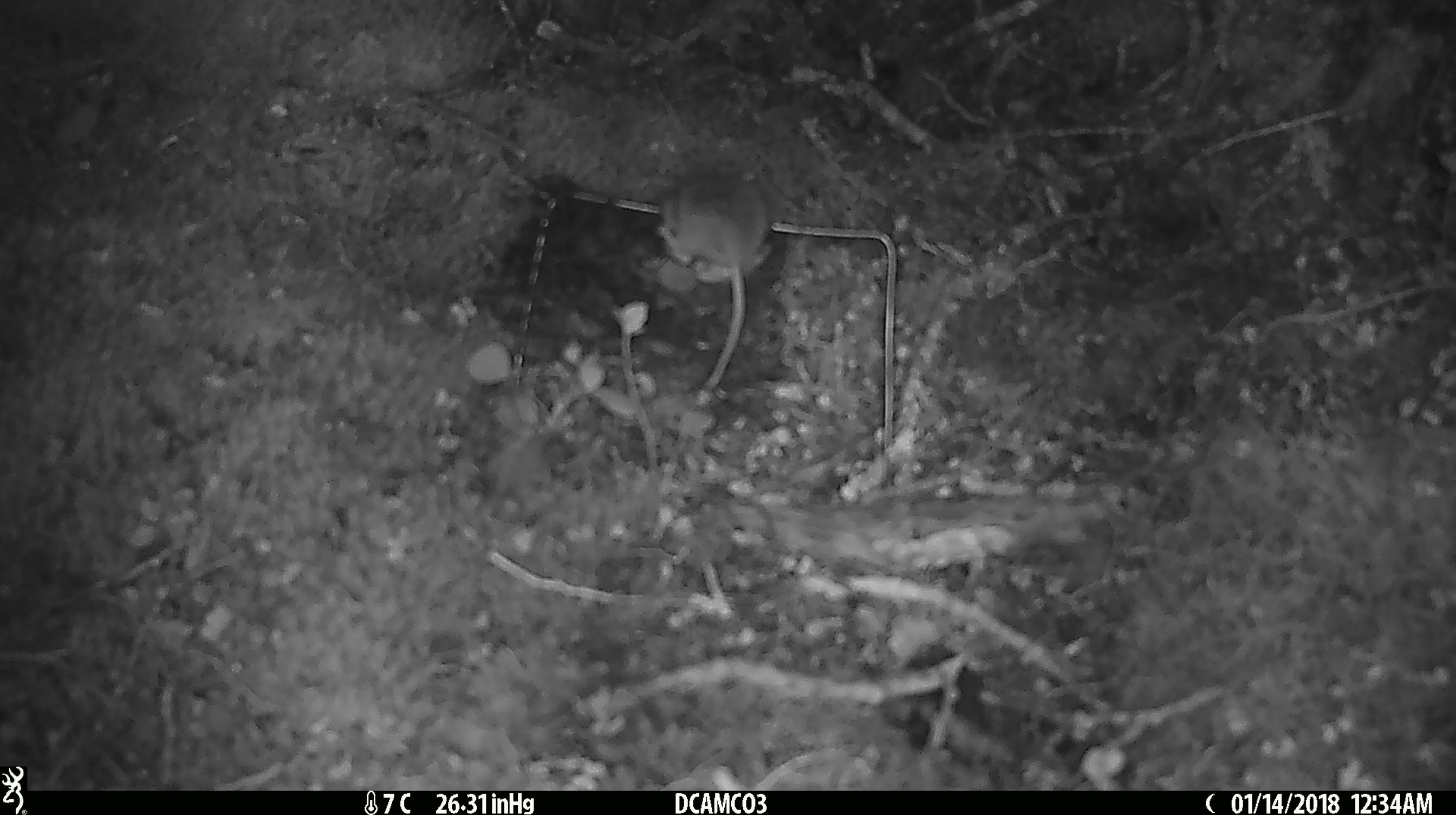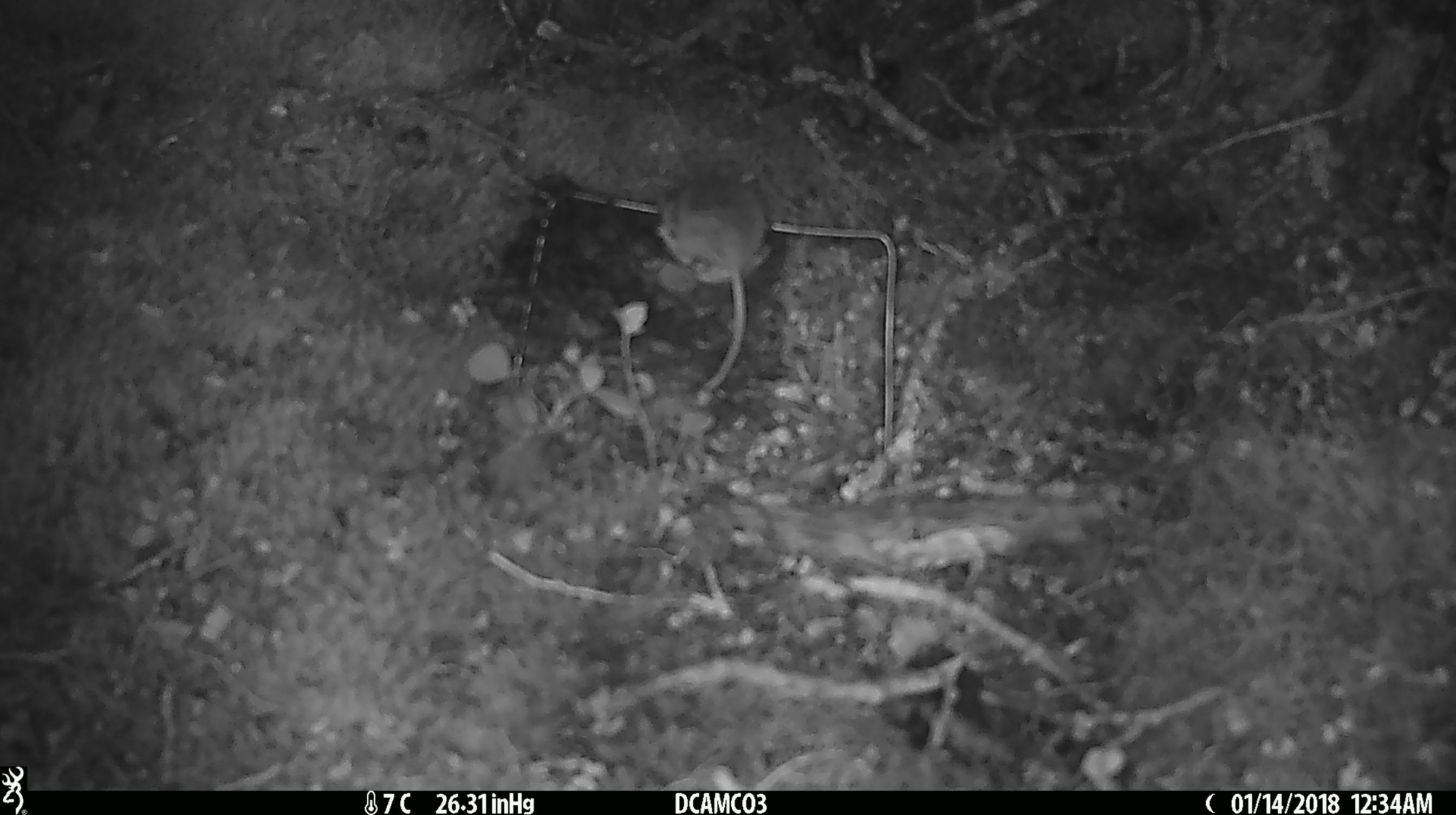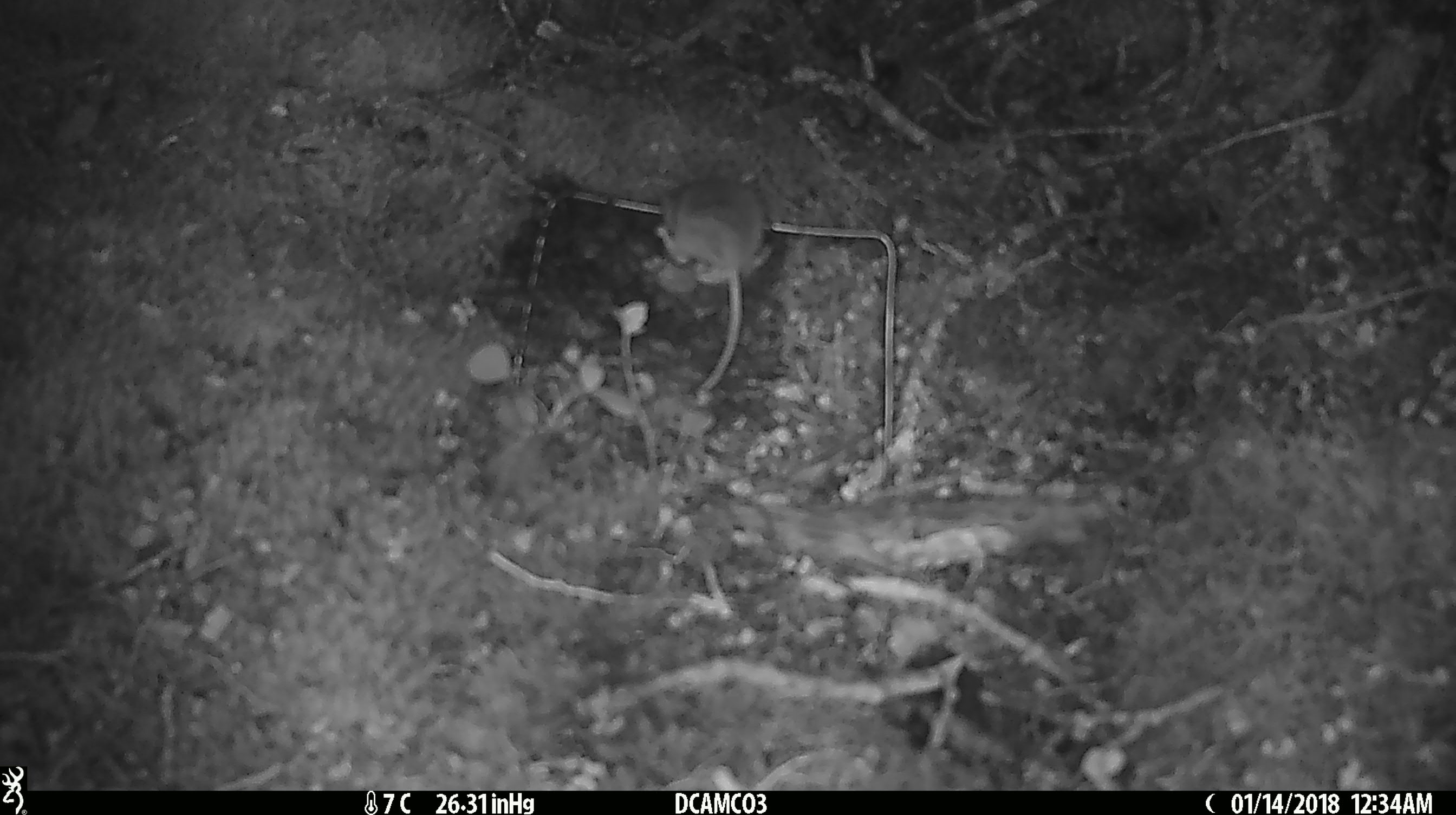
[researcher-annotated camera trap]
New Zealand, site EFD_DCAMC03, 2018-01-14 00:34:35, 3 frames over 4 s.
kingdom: Animalia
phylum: Chordata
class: Mammalia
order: Rodentia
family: Muridae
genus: Mus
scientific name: Mus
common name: mouse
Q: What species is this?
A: Mouse (Mus).